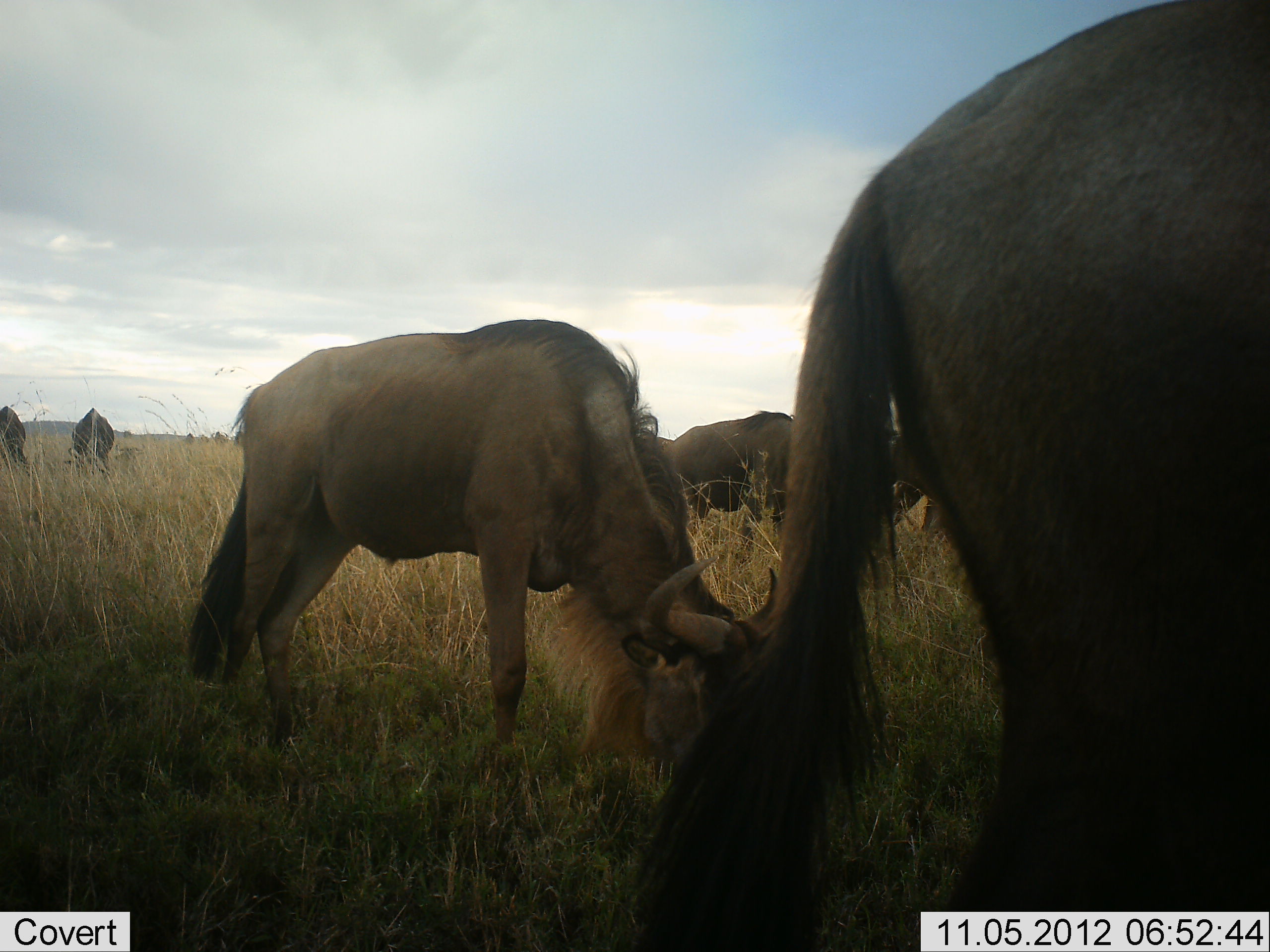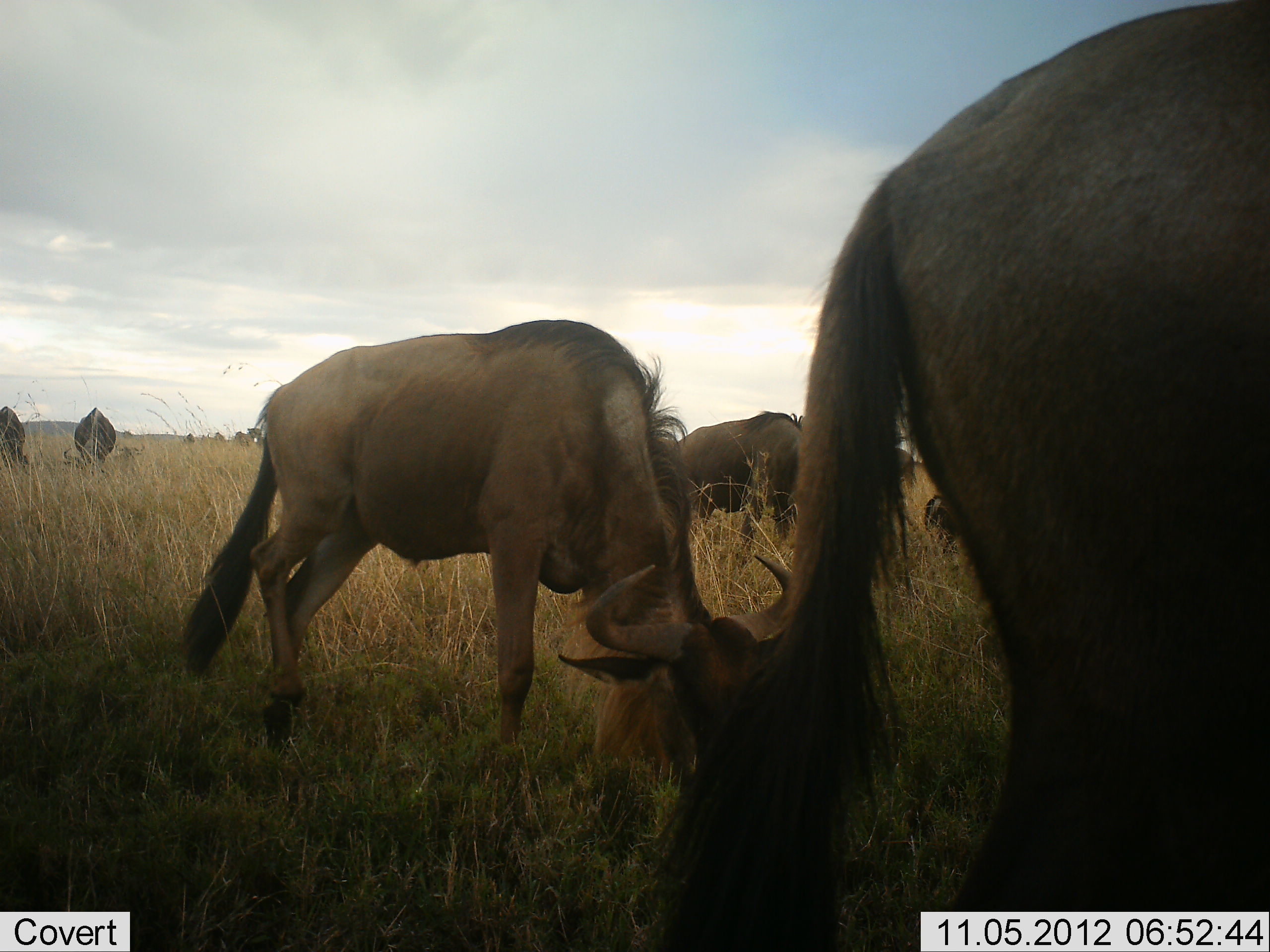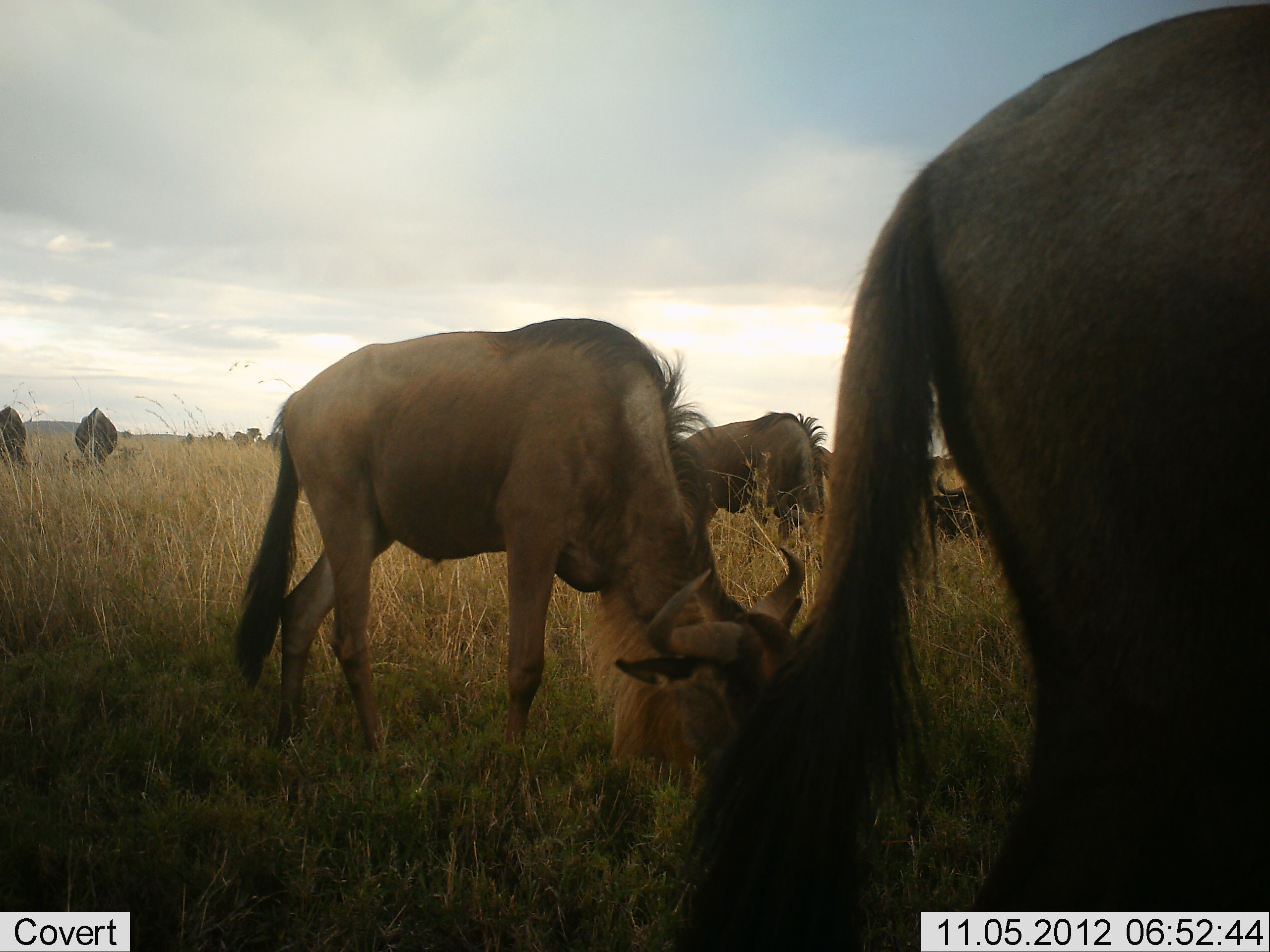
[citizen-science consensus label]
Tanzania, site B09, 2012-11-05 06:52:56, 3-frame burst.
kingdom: Animalia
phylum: Chordata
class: Mammalia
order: Artiodactyla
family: Bovidae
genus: Connochaetes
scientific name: Connochaetes taurinus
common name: blue wildebeest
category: wildebeest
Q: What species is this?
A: Wildebeest (blue wildebeest) (Connochaetes taurinus).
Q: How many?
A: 6.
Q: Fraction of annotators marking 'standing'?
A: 36%.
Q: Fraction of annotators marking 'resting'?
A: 0%.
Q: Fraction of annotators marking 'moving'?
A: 27%.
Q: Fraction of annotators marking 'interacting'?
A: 0%.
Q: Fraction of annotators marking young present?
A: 9%.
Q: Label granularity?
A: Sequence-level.